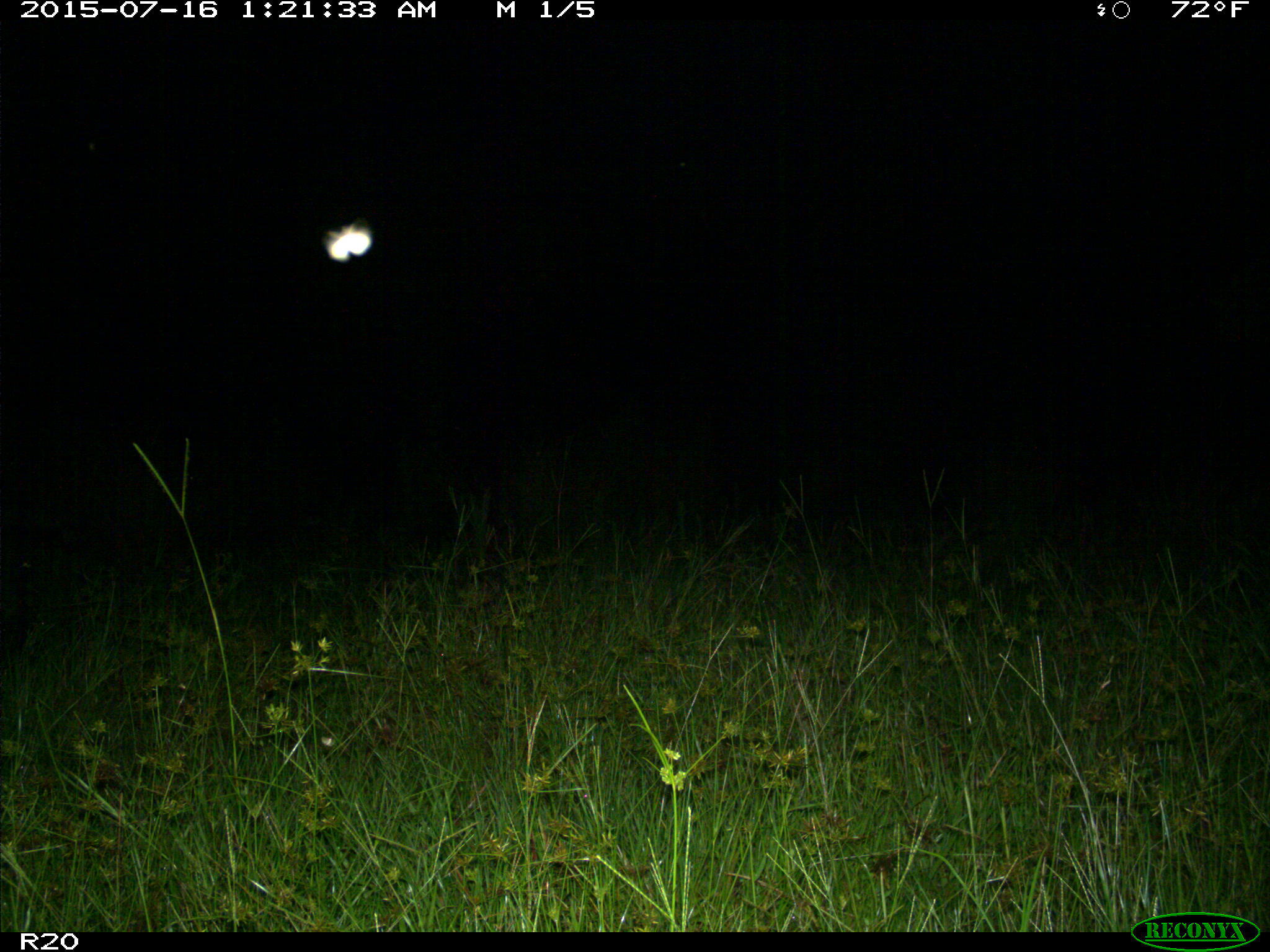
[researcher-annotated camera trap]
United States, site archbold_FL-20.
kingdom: Animalia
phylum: Chordata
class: Mammalia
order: Artiodactyla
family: Suidae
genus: Sus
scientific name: Sus scrofa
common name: wild boar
Sus scrofa (wild boar).